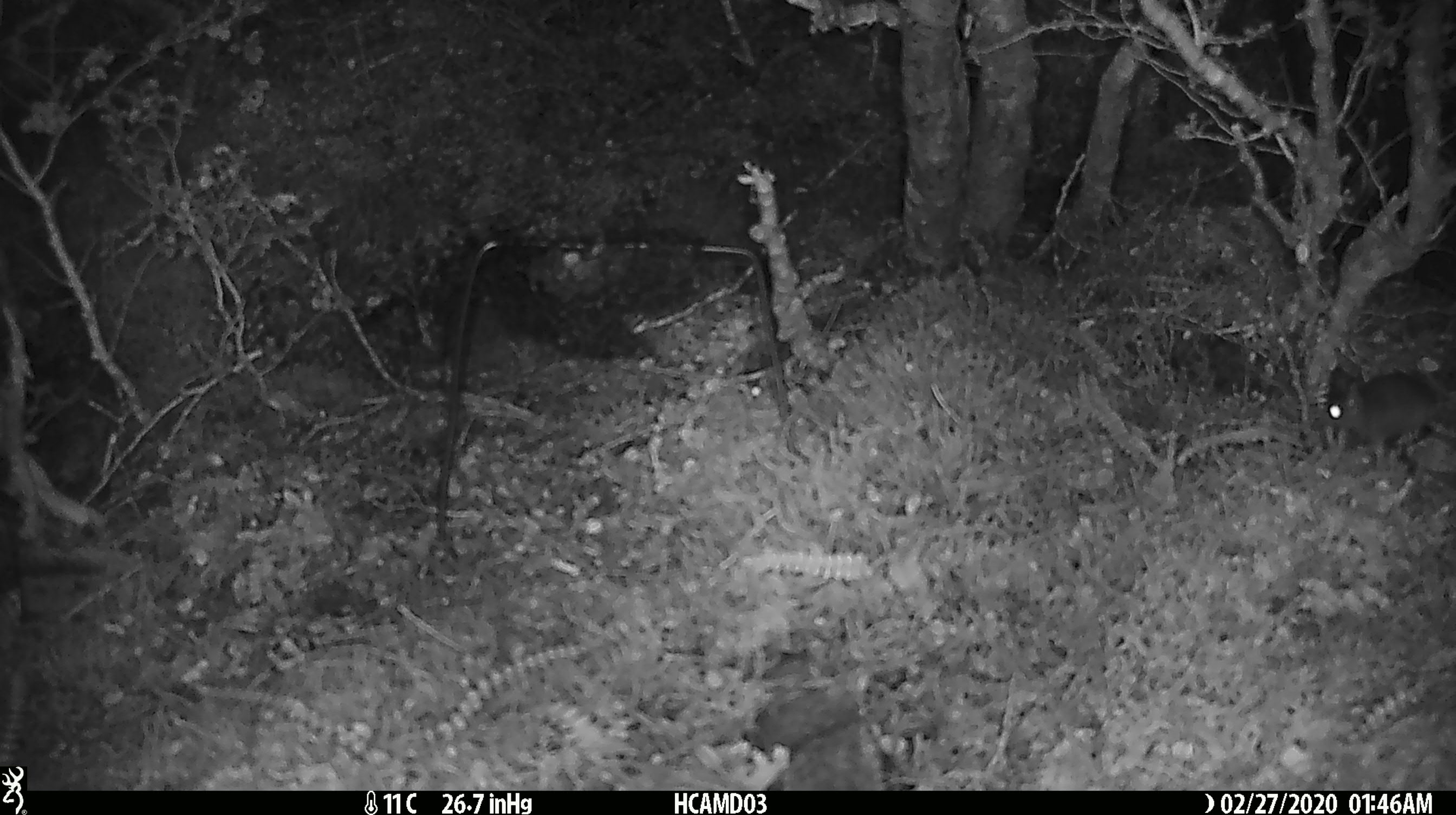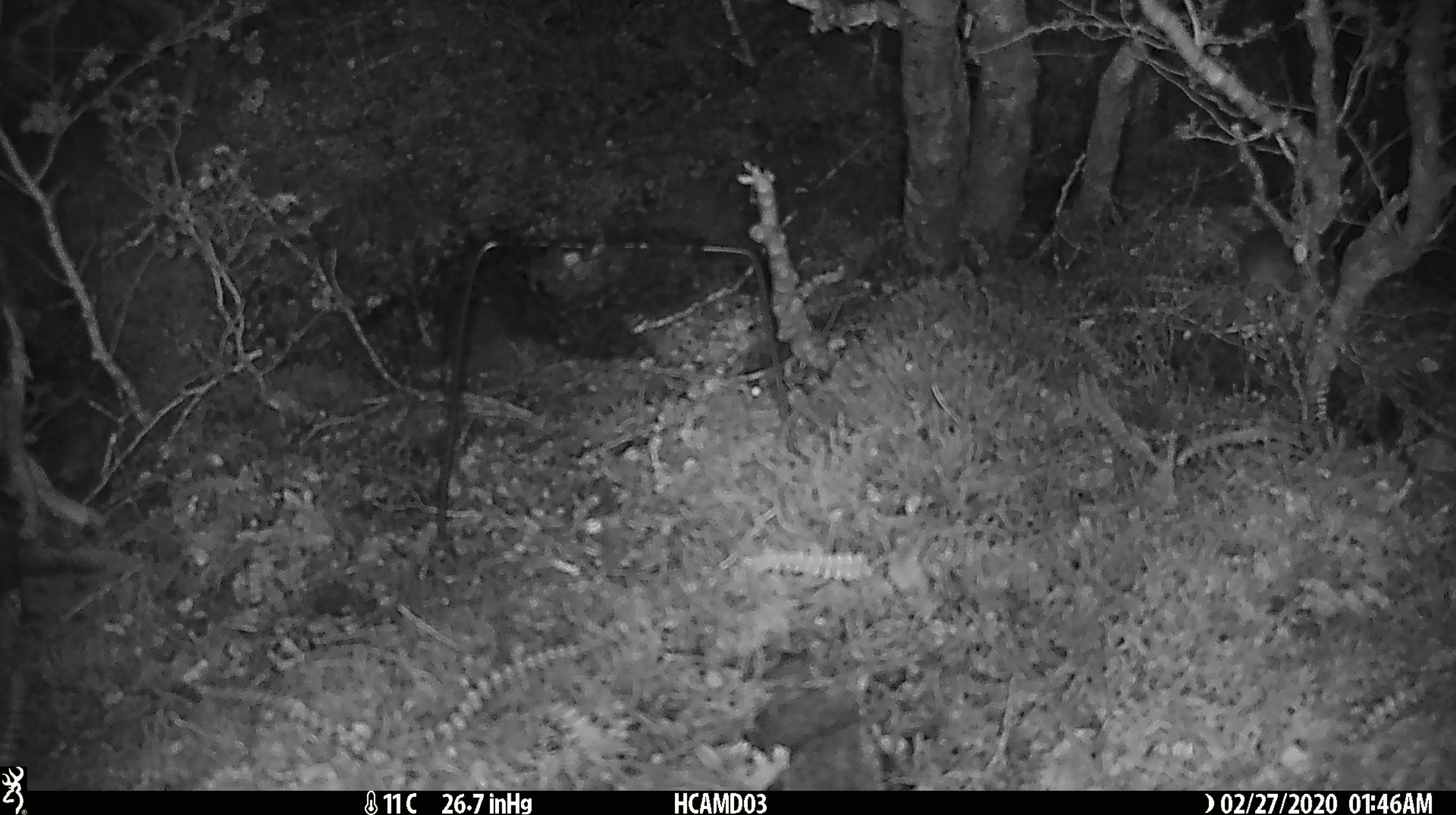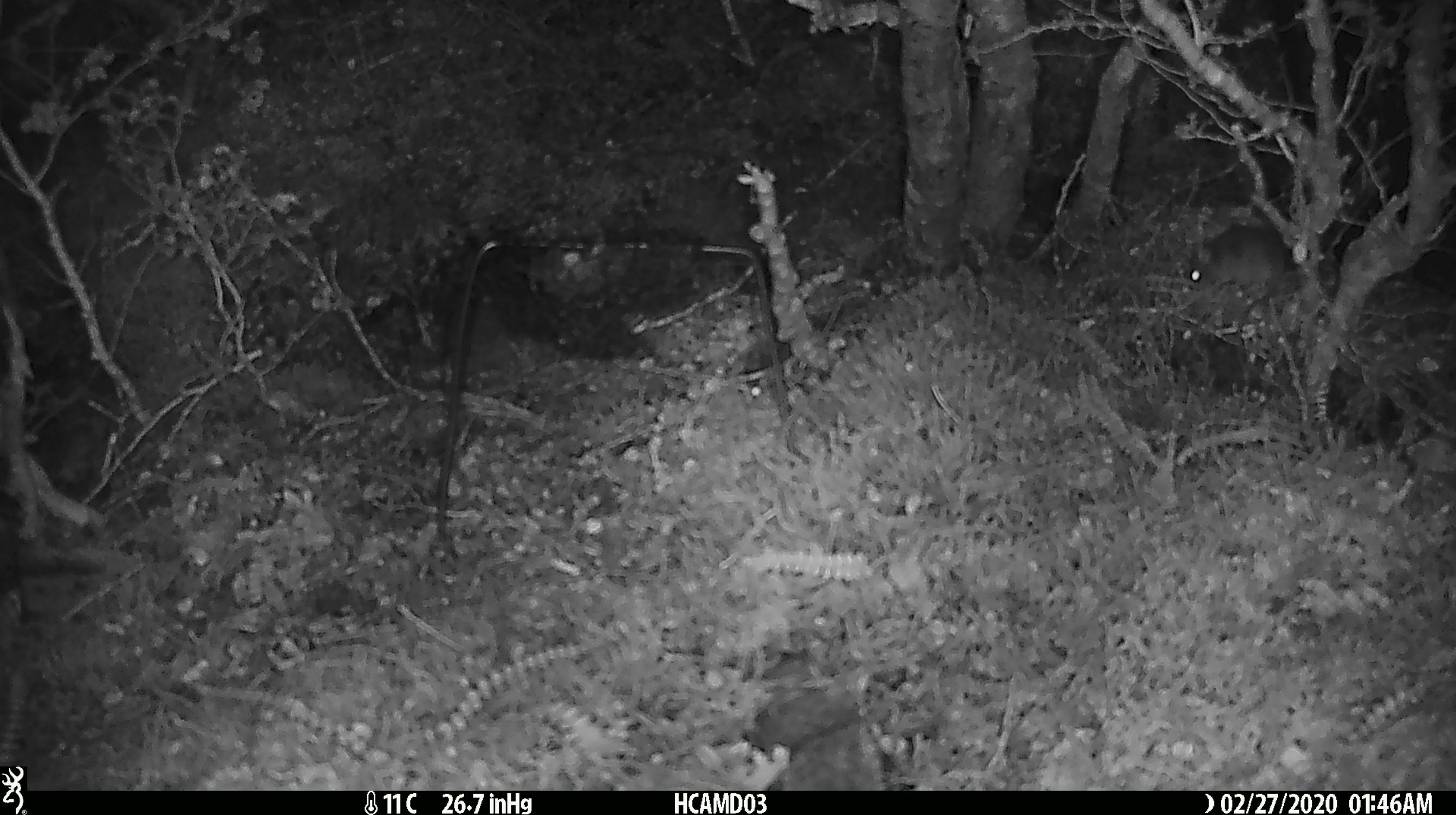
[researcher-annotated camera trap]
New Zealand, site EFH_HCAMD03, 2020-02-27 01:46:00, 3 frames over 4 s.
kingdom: Animalia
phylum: Chordata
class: Mammalia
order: Rodentia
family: Muridae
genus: Mus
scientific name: Mus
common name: mouse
Mouse (Mus).